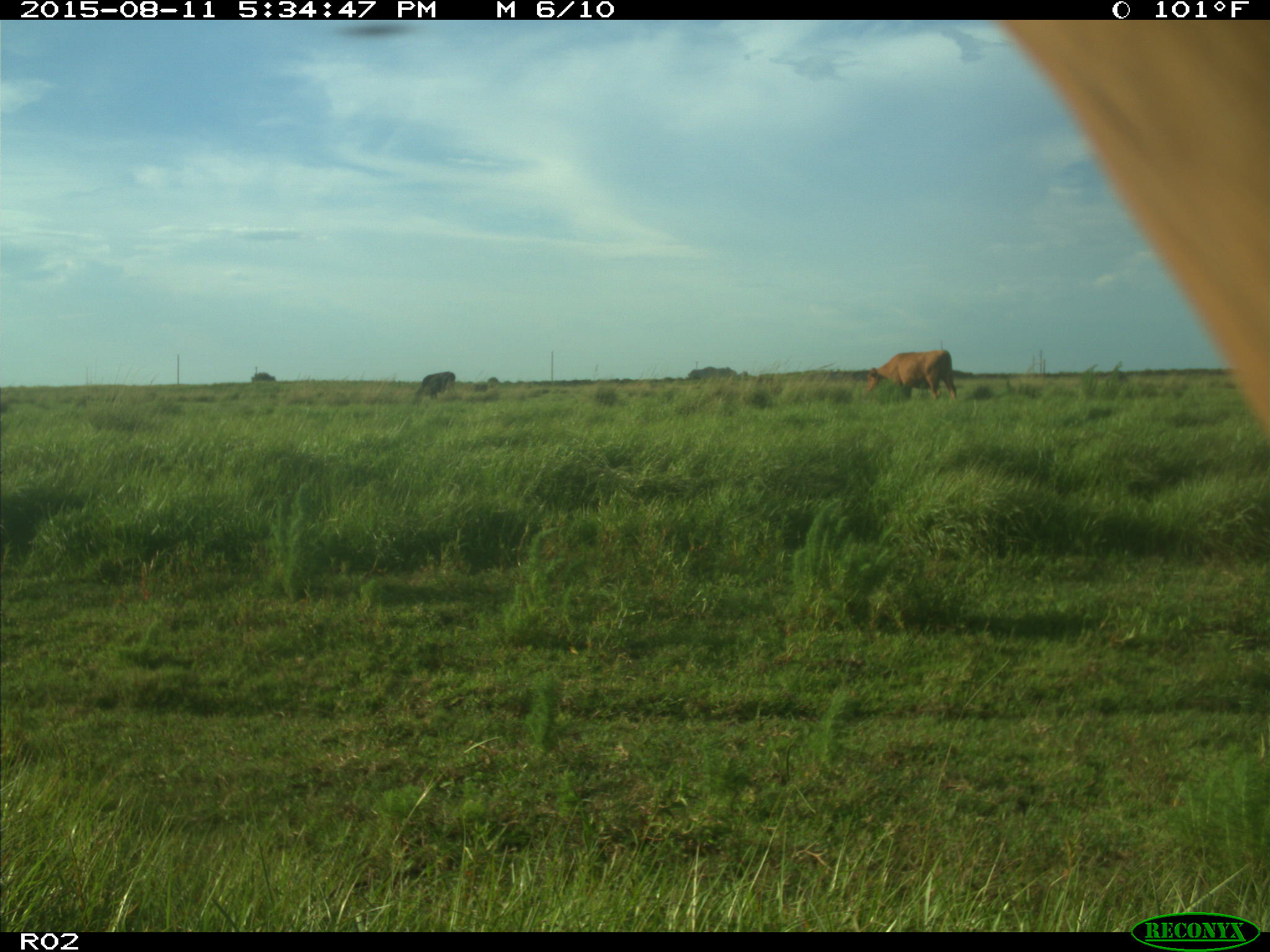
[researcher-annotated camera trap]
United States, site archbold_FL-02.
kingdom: Animalia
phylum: Chordata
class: Mammalia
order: Artiodactyla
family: Bovidae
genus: Bos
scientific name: Bos taurus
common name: domestic cow